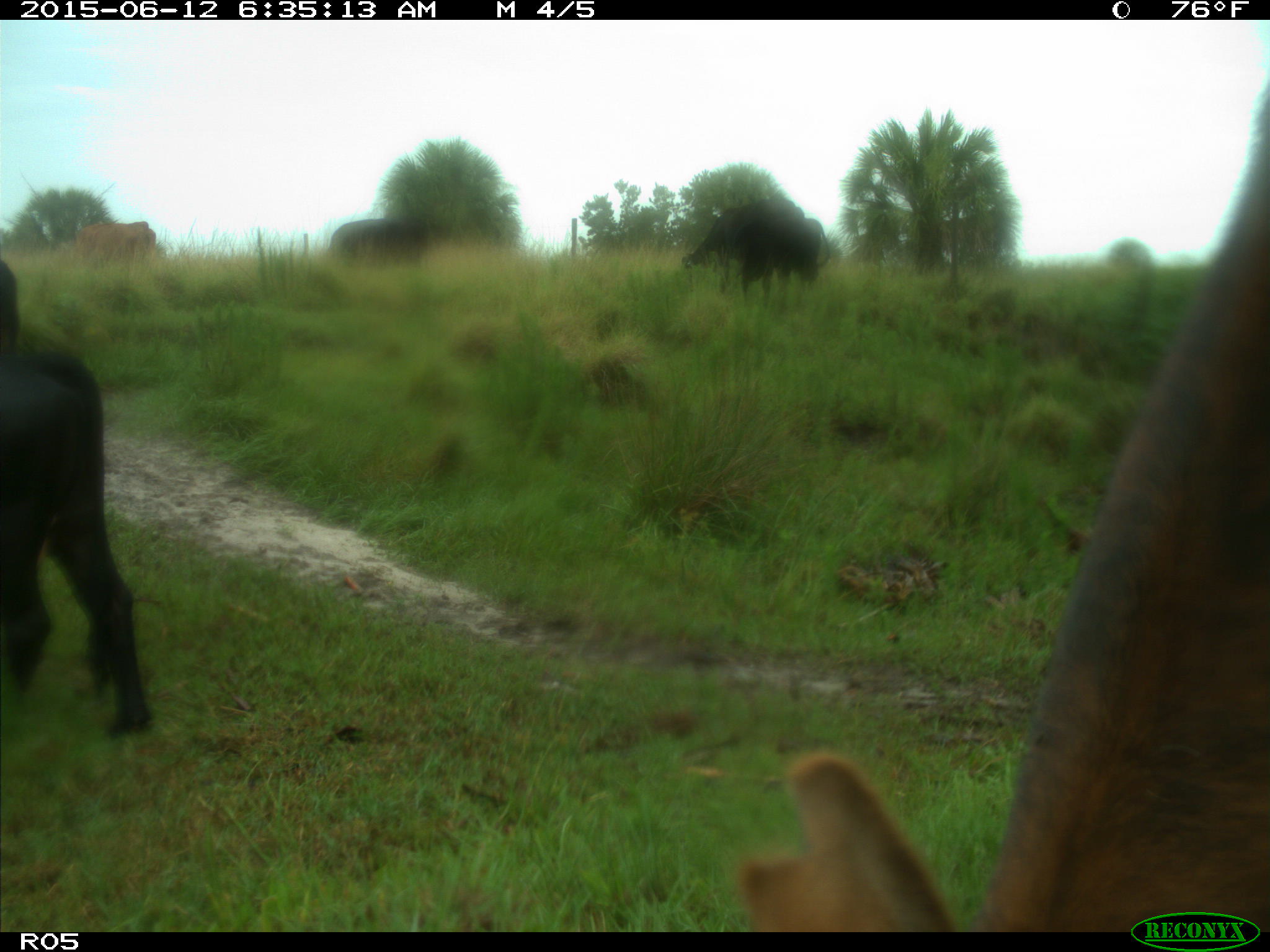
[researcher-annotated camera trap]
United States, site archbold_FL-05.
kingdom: Animalia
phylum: Chordata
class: Mammalia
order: Artiodactyla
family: Bovidae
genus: Bos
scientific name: Bos taurus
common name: domestic cow